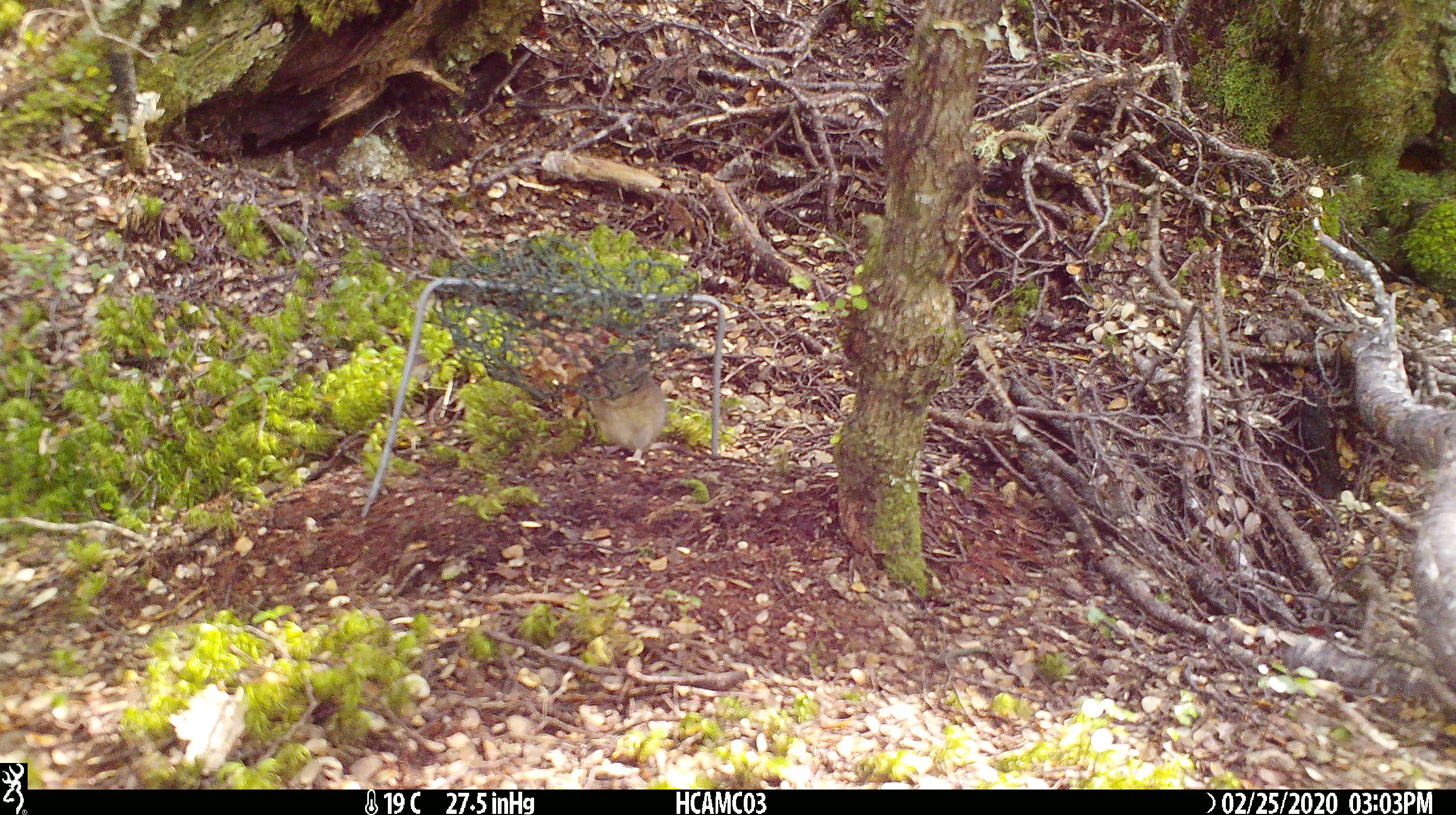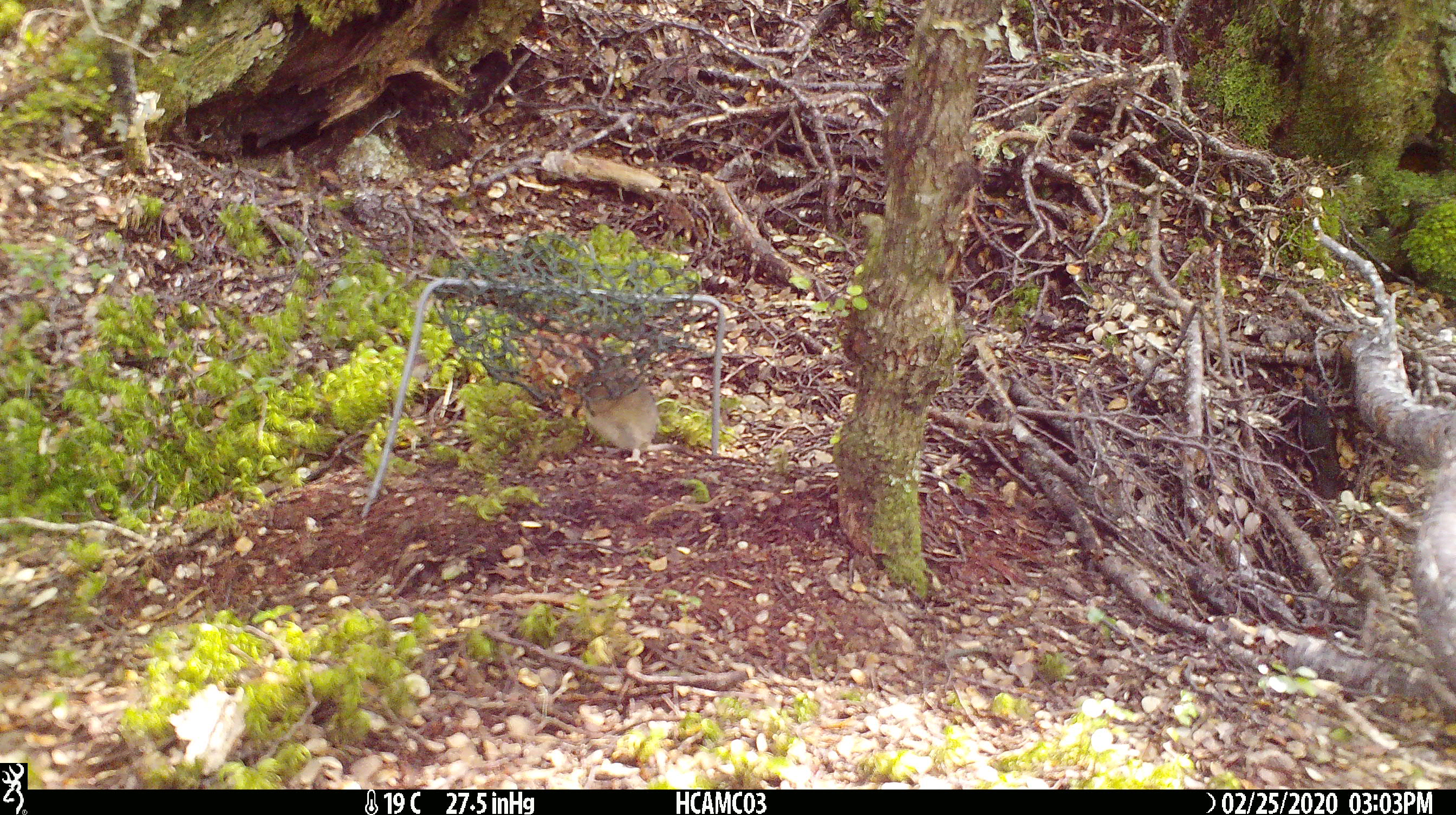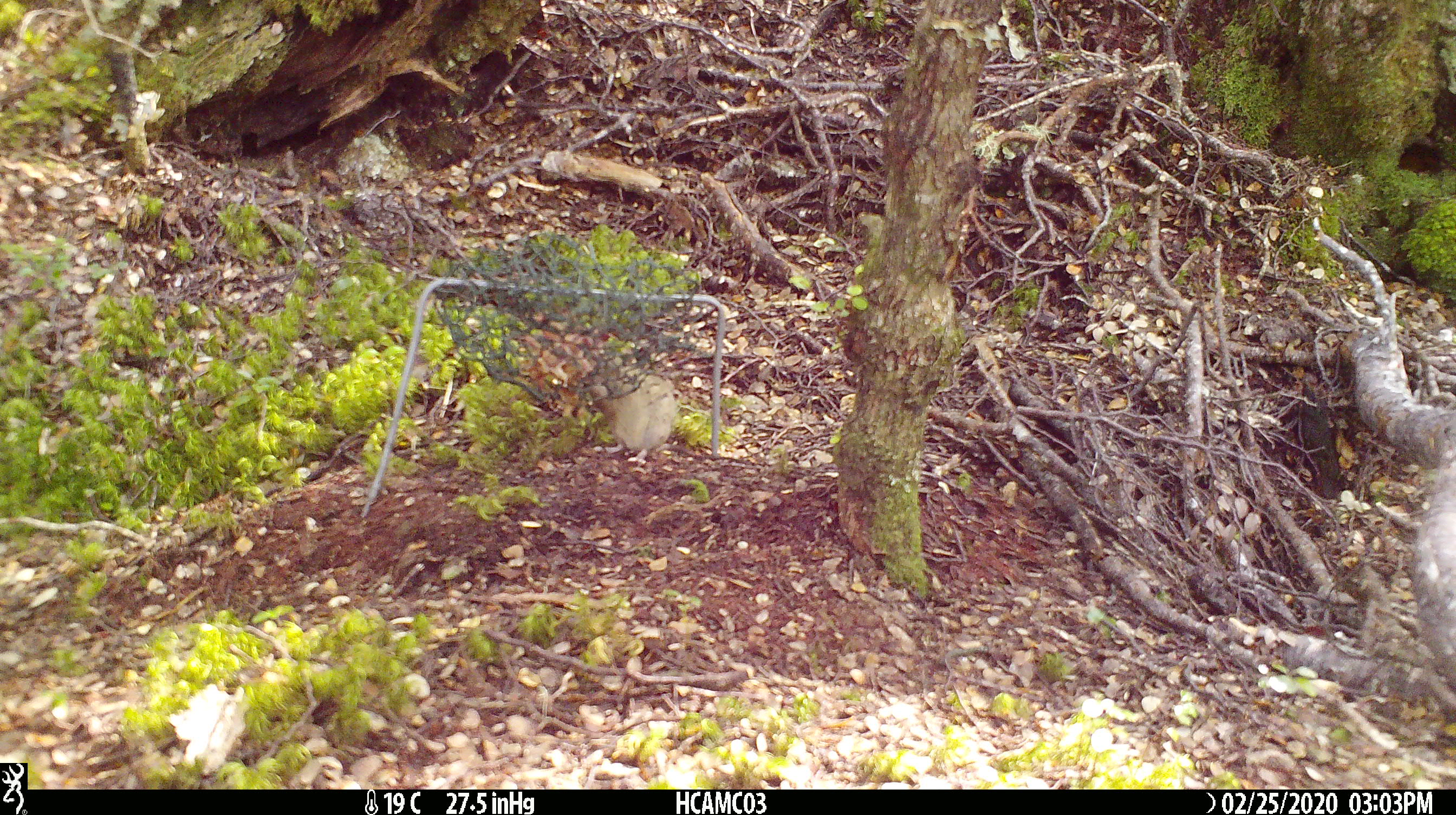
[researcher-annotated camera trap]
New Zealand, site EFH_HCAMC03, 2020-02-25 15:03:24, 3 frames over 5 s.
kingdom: Animalia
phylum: Chordata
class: Mammalia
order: Rodentia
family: Muridae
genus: Mus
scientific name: Mus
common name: mouse